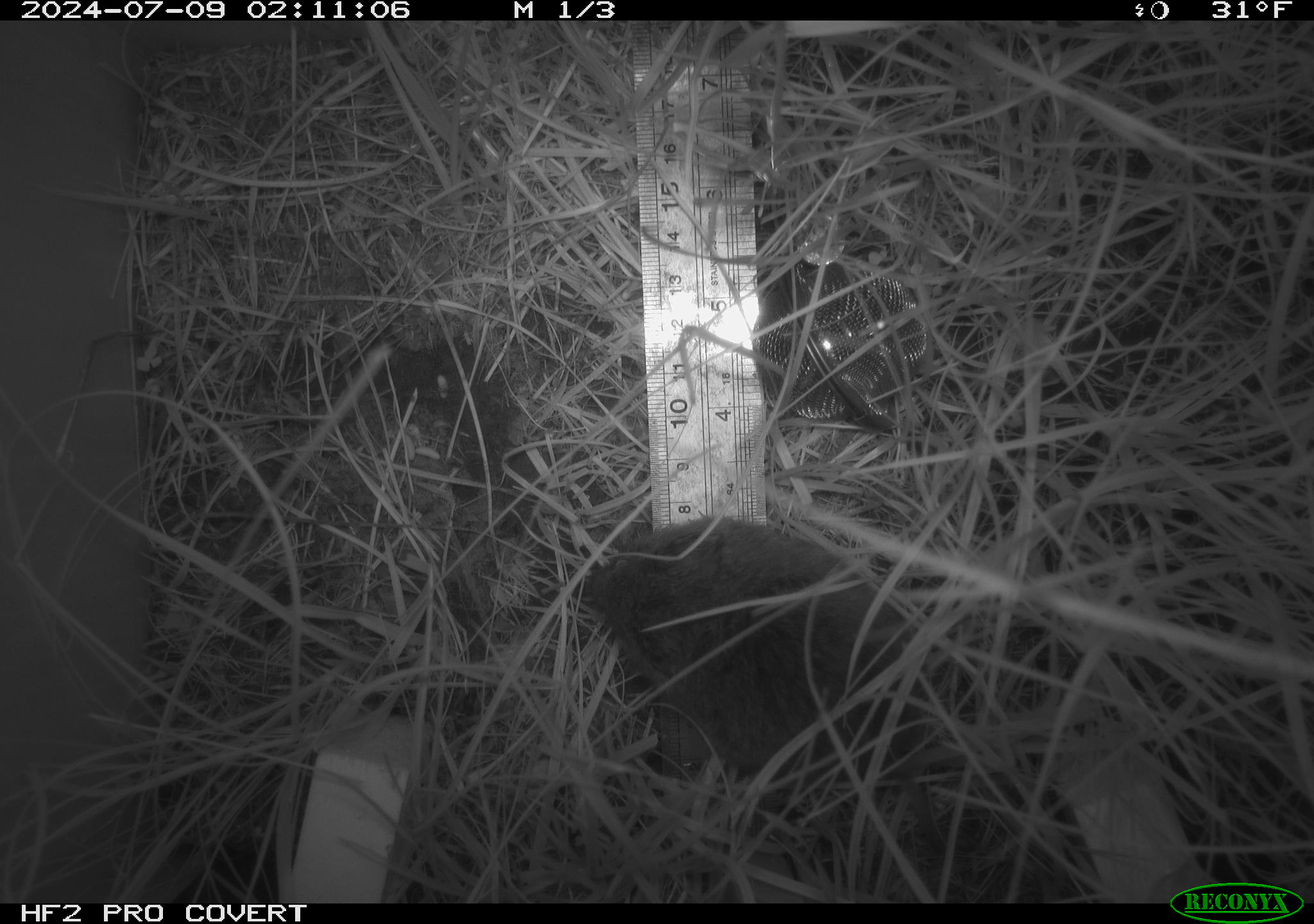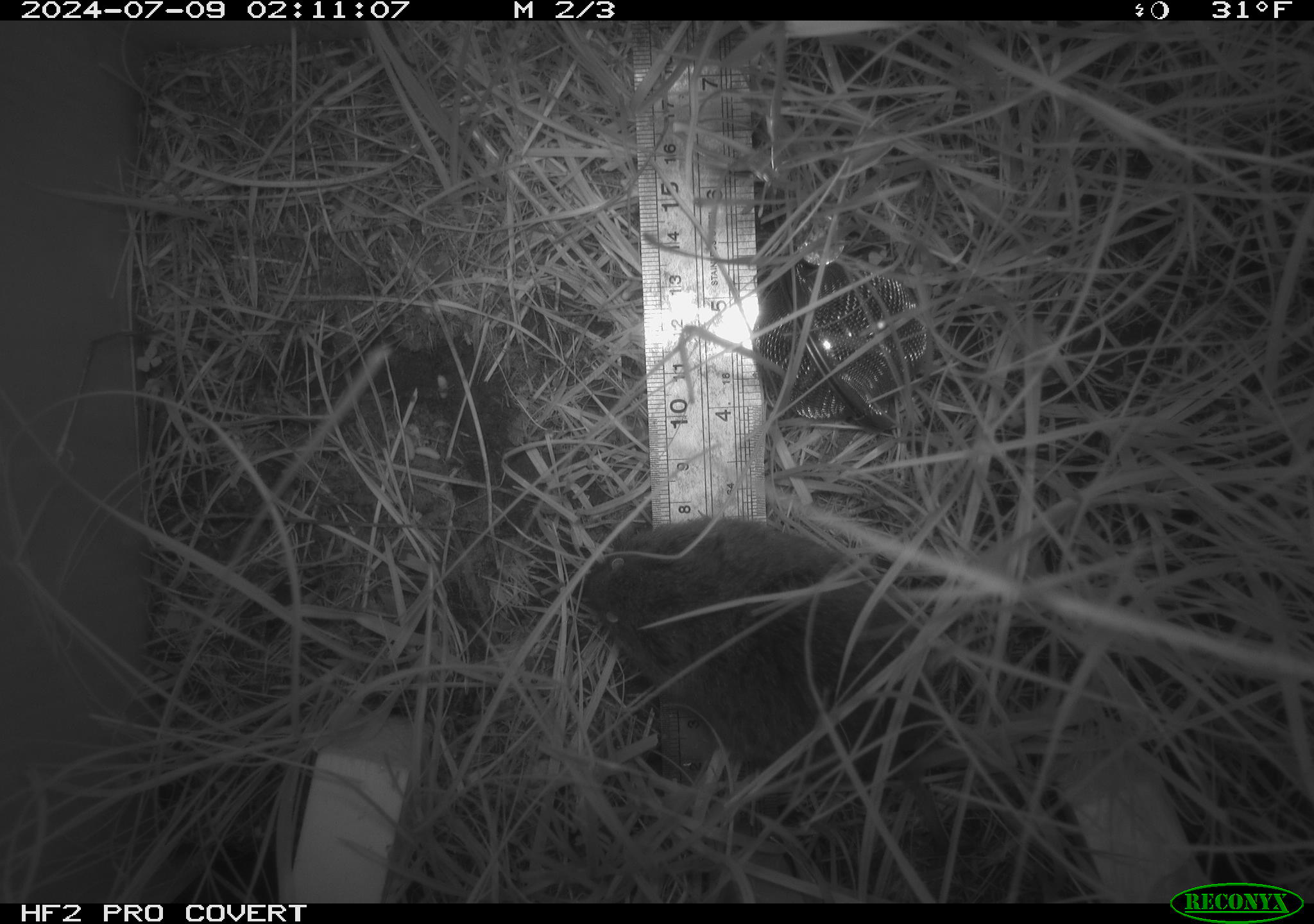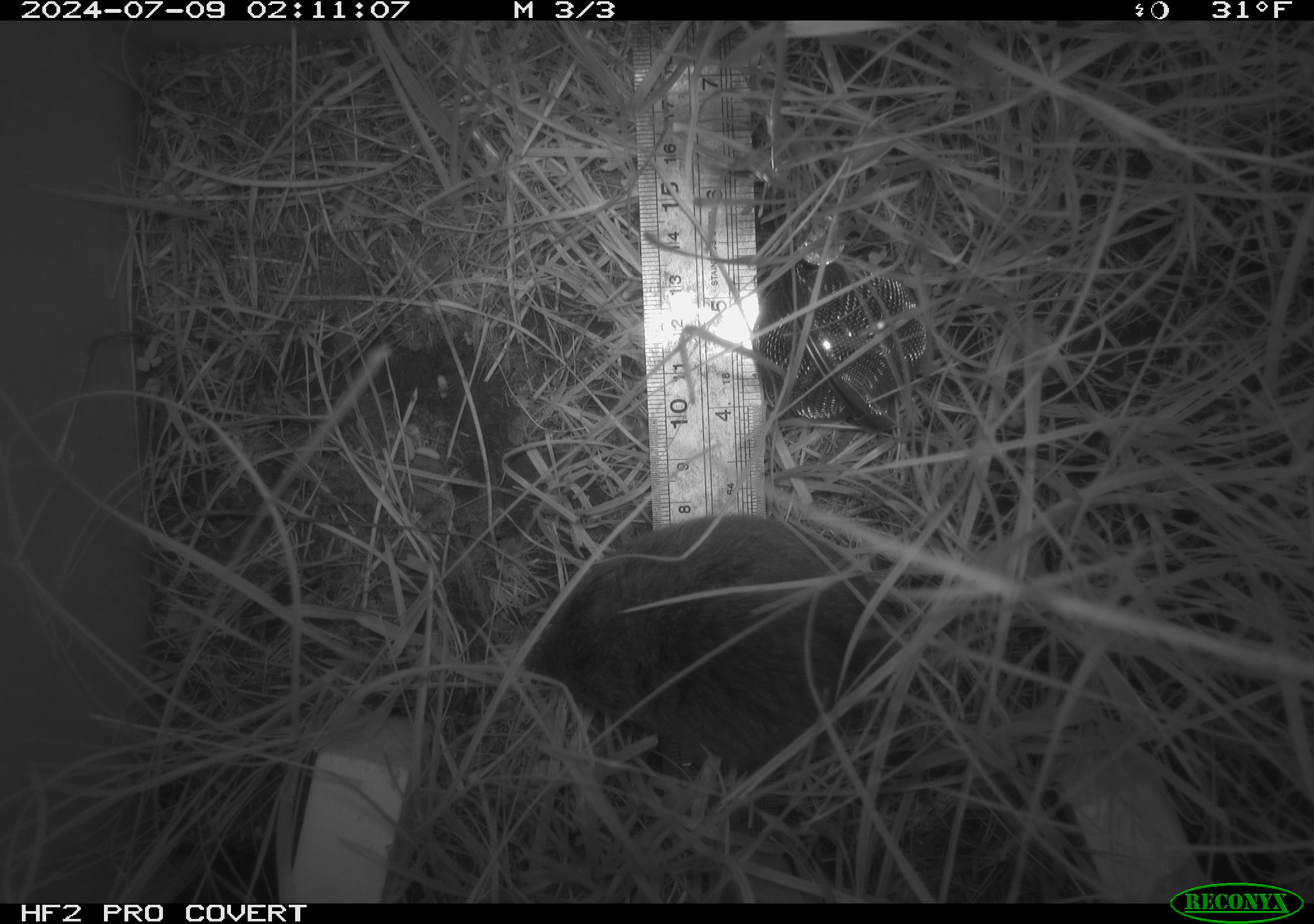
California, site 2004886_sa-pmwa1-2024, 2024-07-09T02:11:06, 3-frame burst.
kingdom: Animalia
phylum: Chordata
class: Mammalia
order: Rodentia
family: Cricetidae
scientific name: Arvicolinae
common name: voles, lemmings, and muskrats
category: arvicolinae subfamily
Arvicolinae subfamily (voles, lemmings, and muskrats) (Arvicolinae).